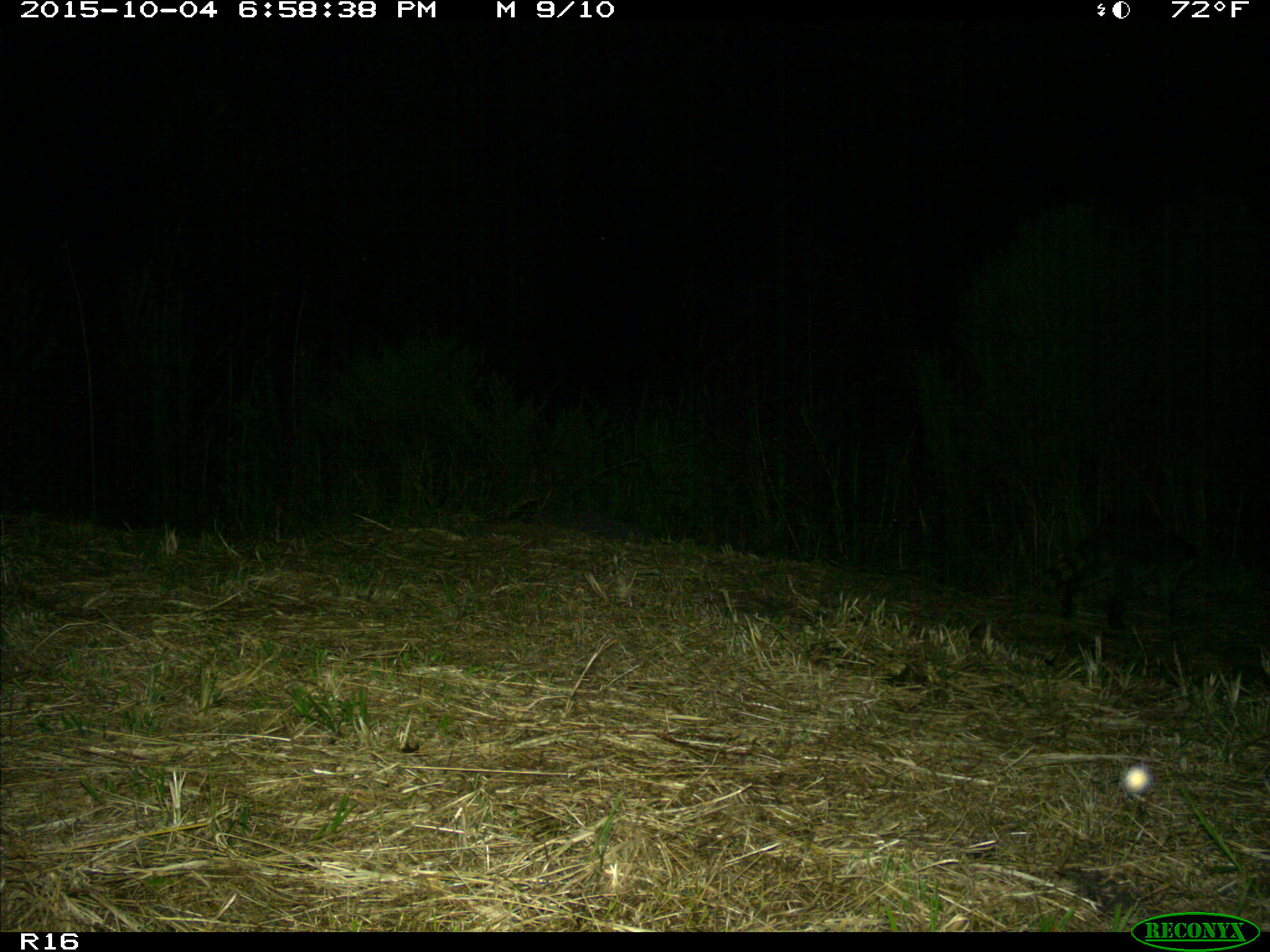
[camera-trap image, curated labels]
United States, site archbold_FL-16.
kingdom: Animalia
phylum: Chordata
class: Mammalia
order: Carnivora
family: Procyonidae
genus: Procyon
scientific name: Procyon lotor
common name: common raccoon